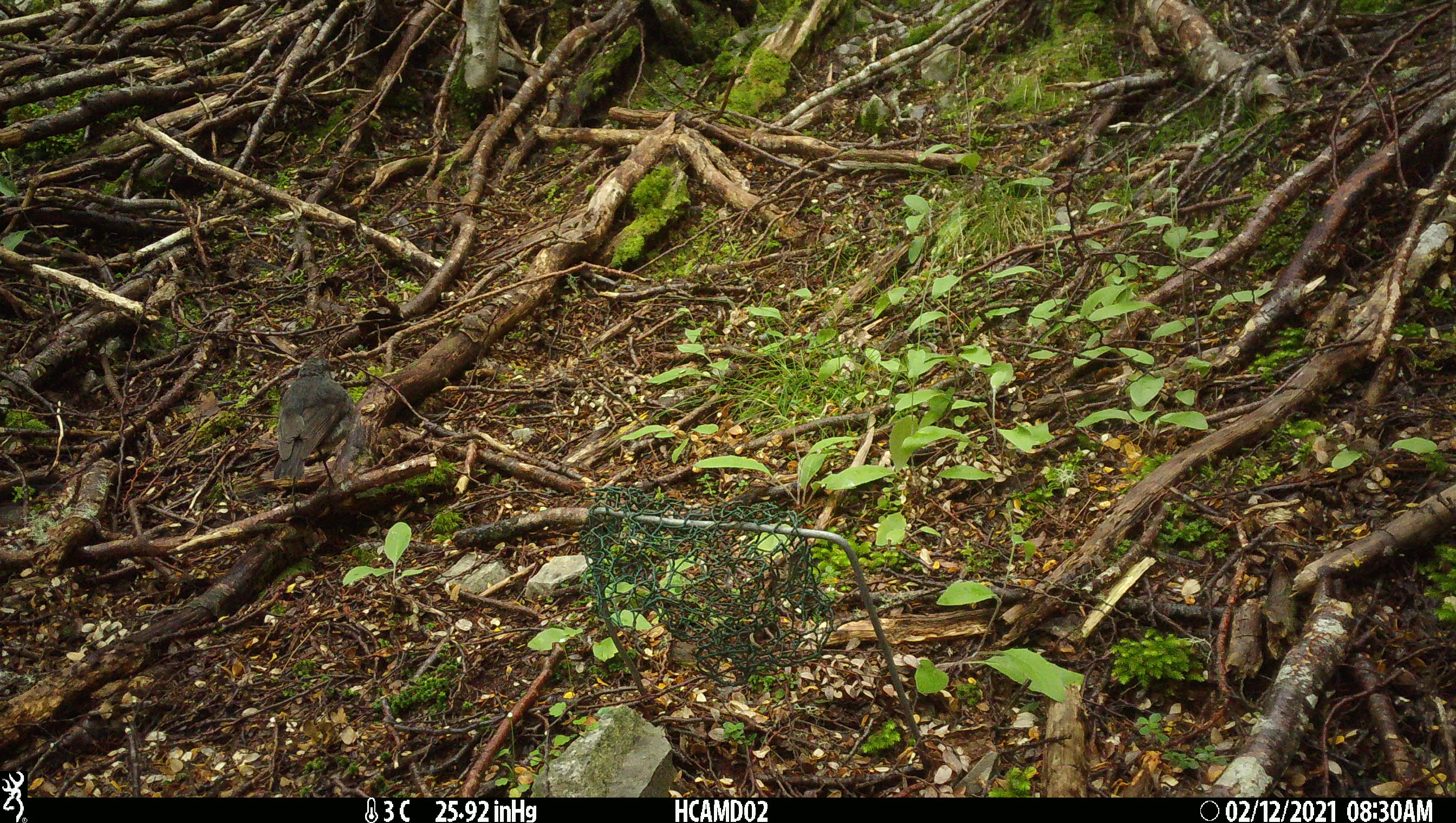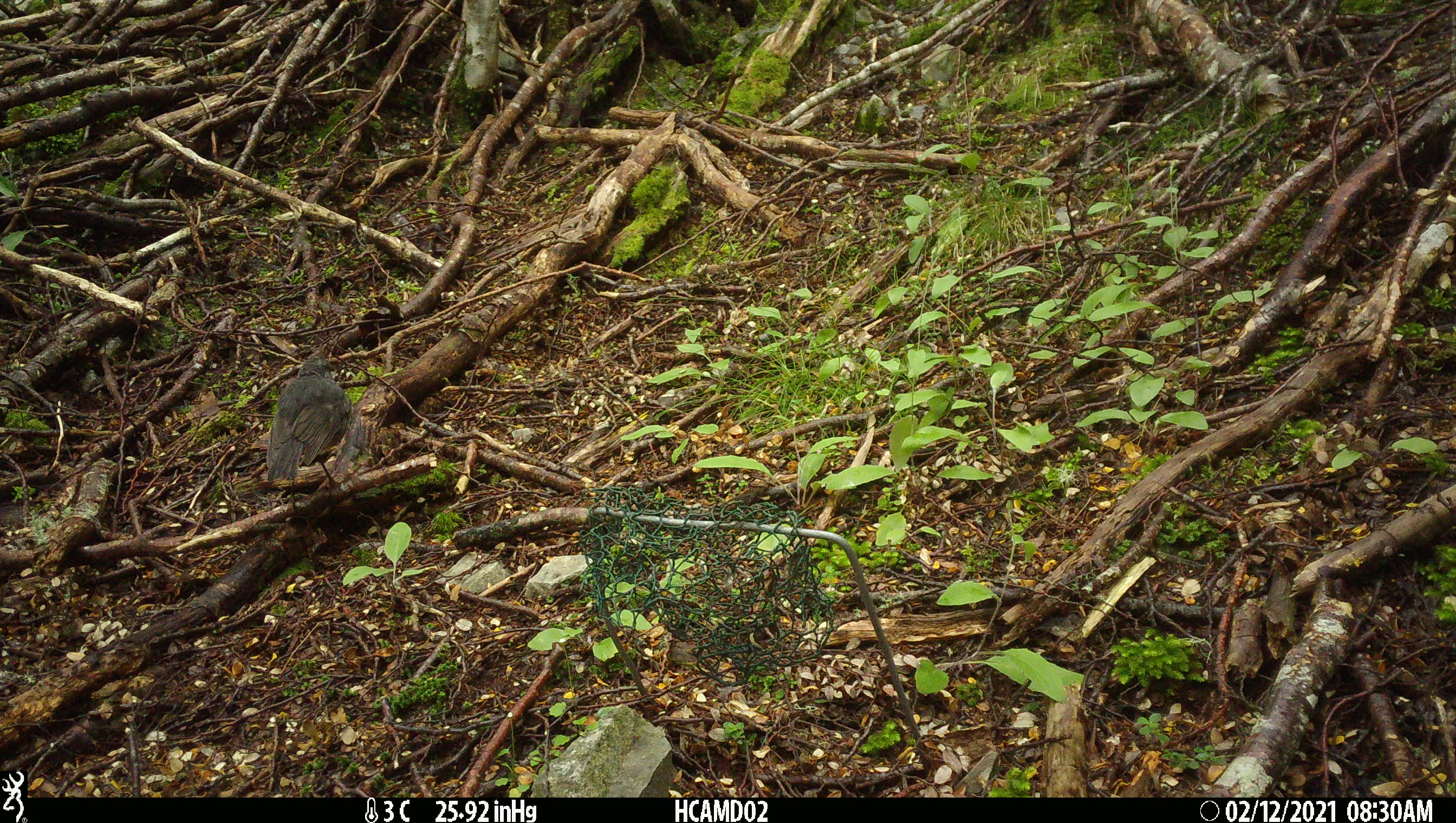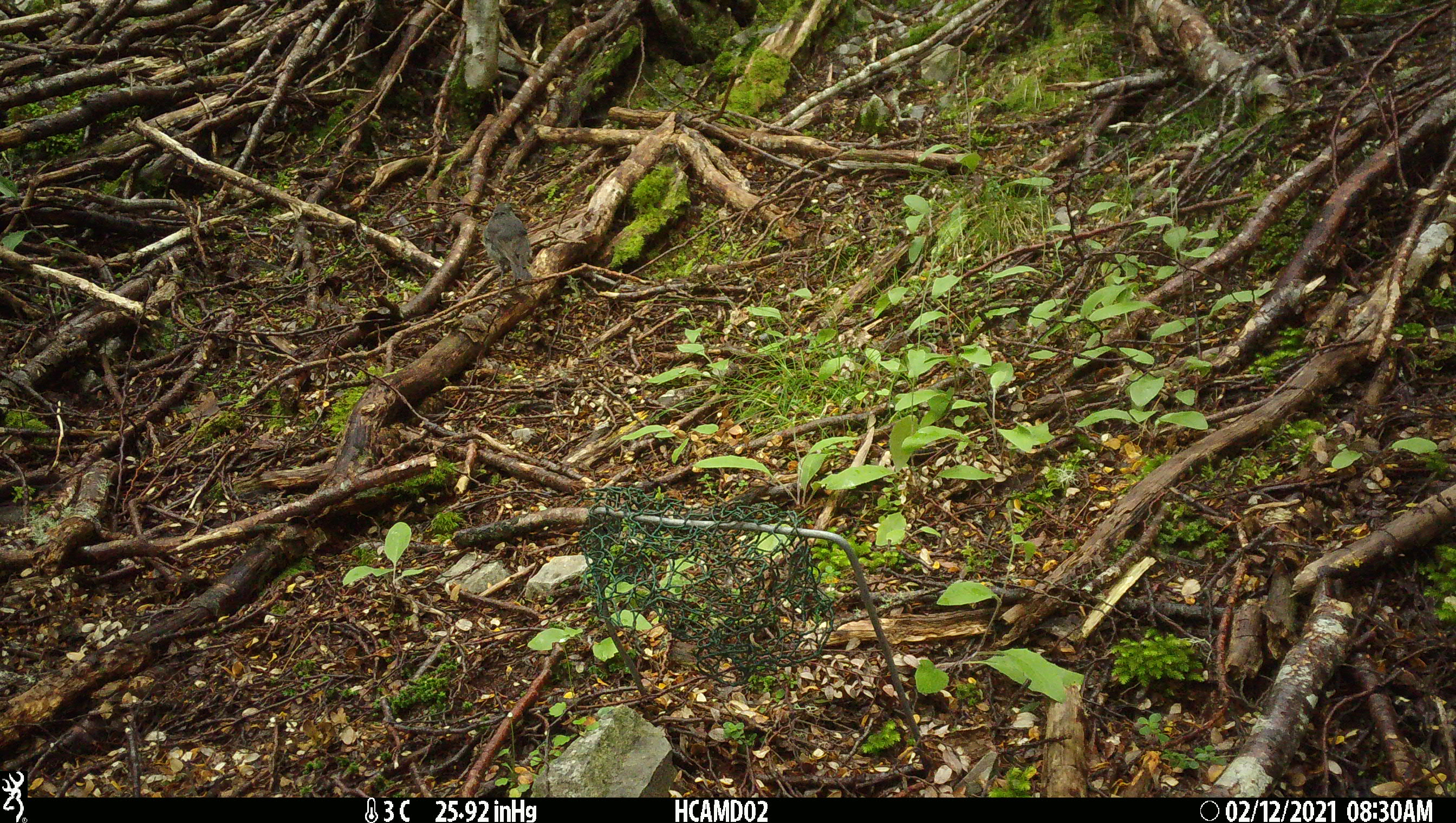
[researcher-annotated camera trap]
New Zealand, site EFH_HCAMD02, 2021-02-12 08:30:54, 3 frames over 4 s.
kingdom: Animalia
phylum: Chordata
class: Aves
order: Passeriformes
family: Petroicidae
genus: Petroica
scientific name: Petroica australis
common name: new zealand robin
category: robin